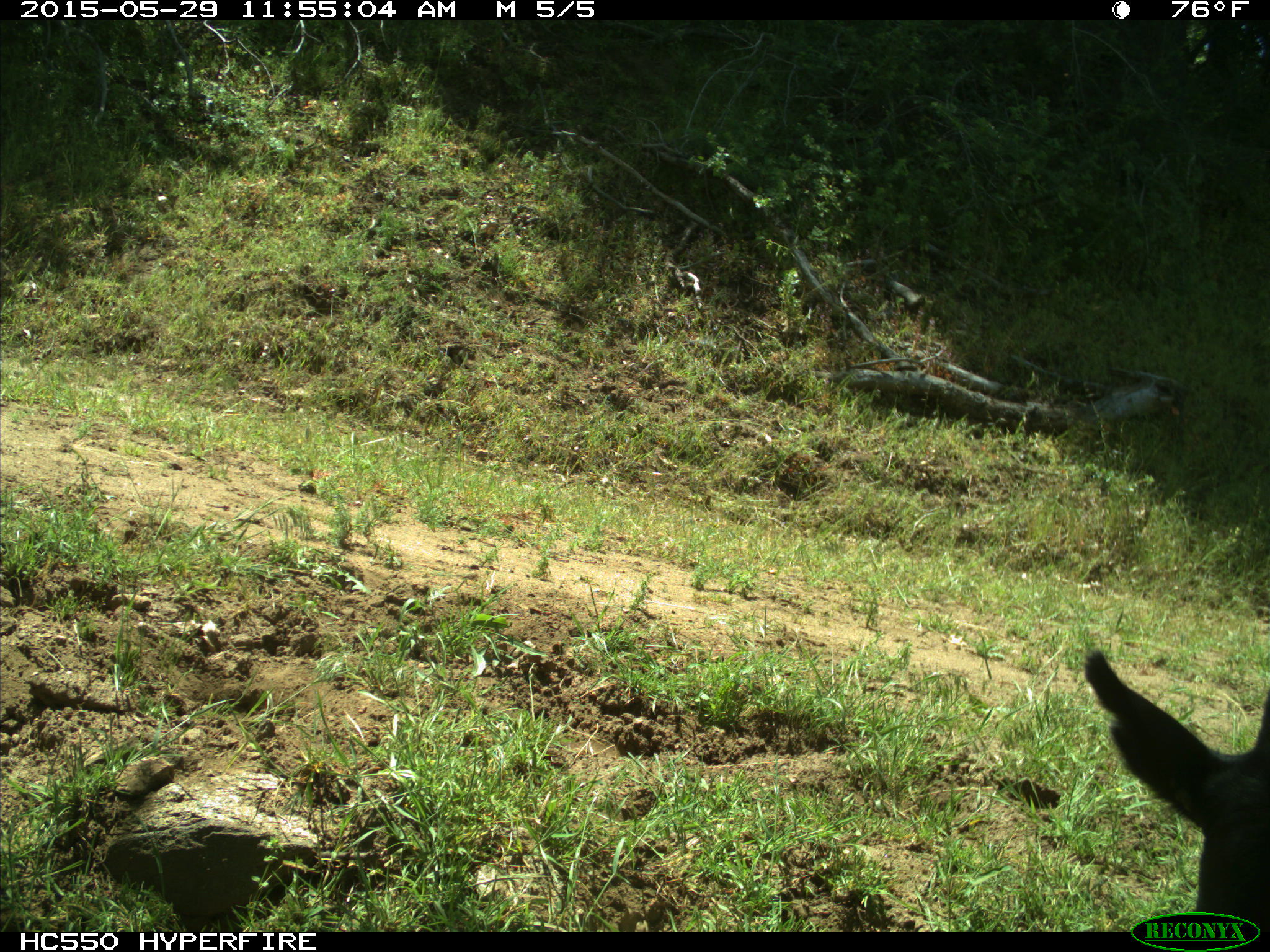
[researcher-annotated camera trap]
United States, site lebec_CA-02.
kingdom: Animalia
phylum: Chordata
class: Mammalia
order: Artiodactyla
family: Bovidae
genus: Bos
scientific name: Bos taurus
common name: domestic cow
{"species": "Bos taurus (domestic cow)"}